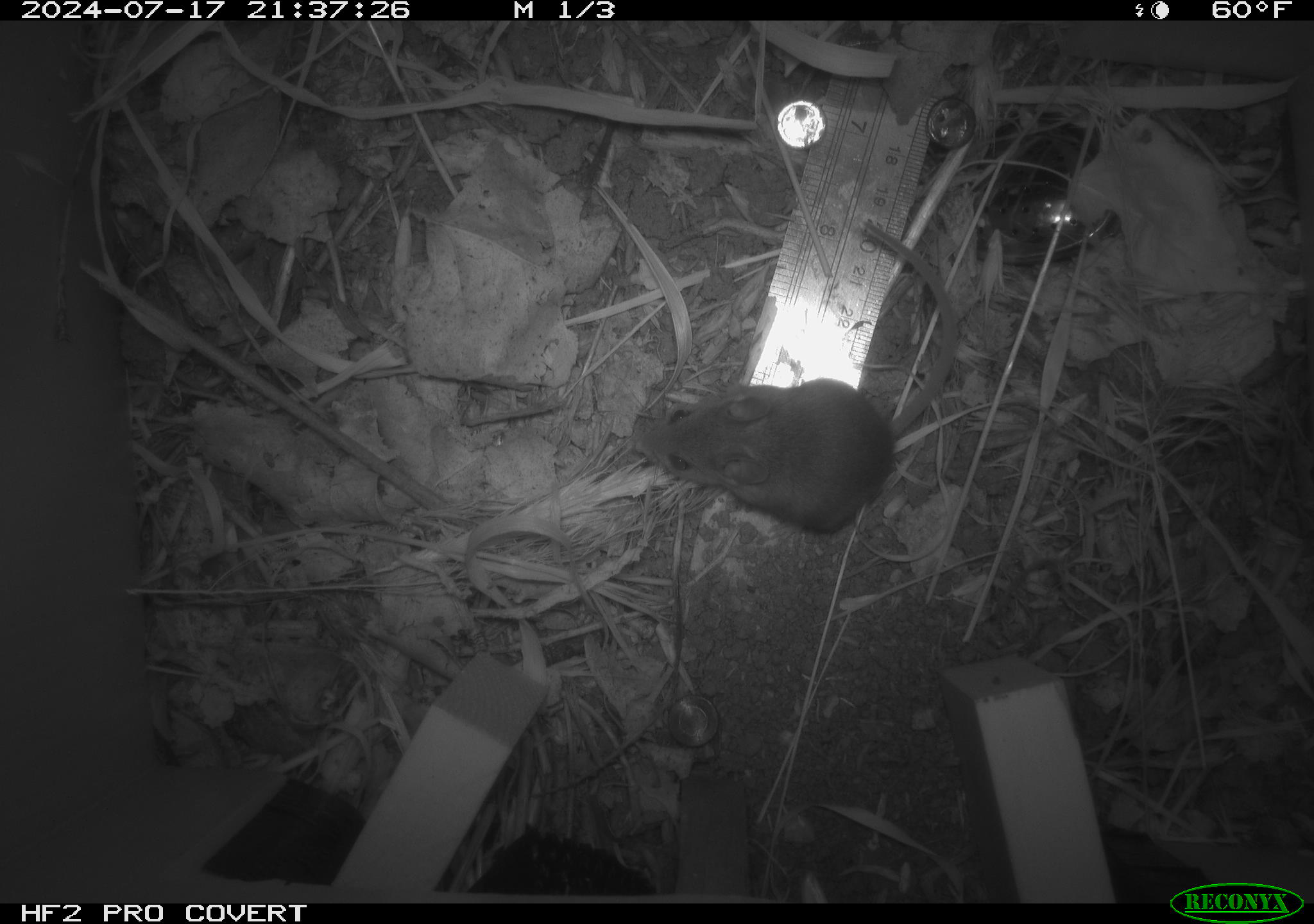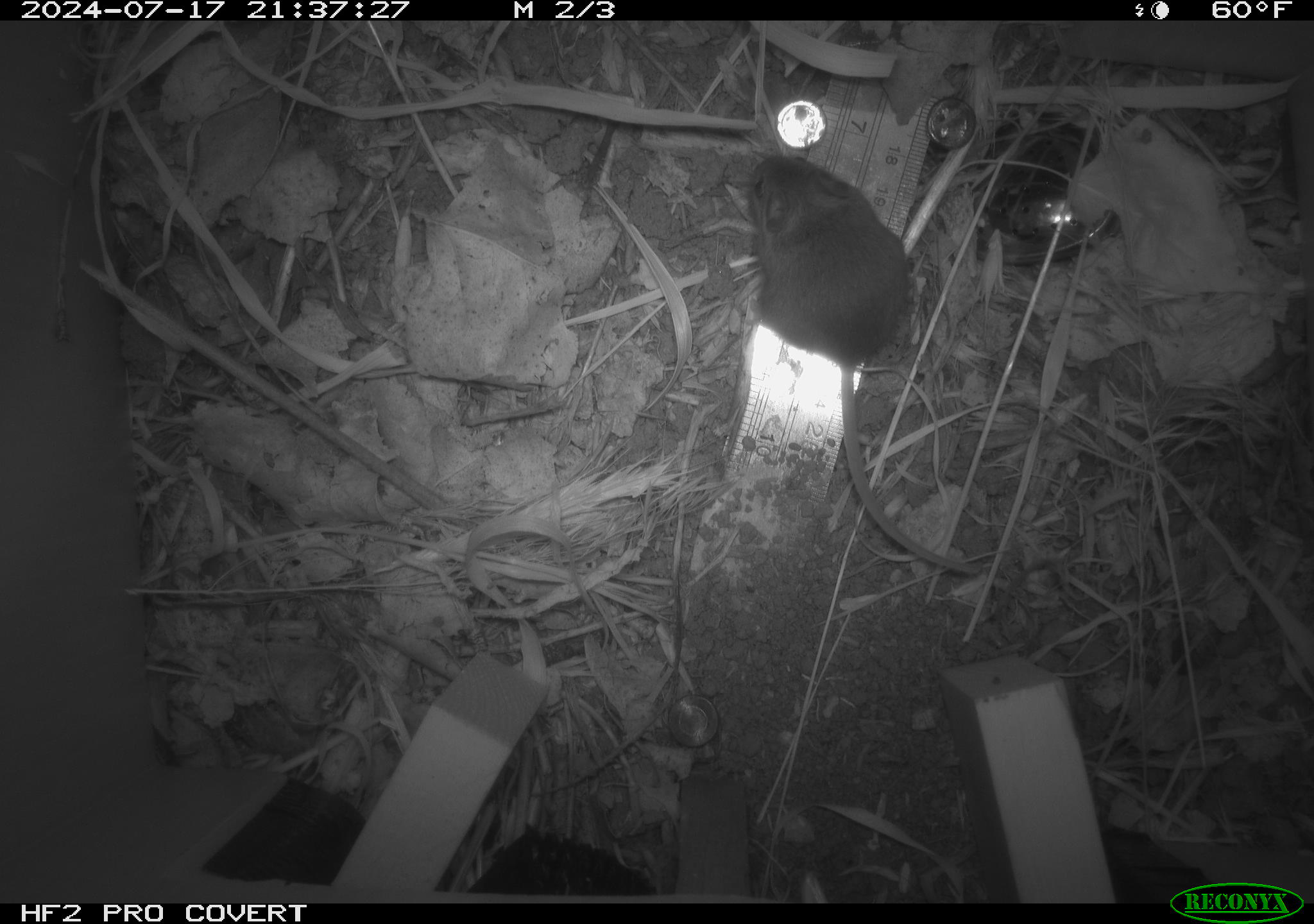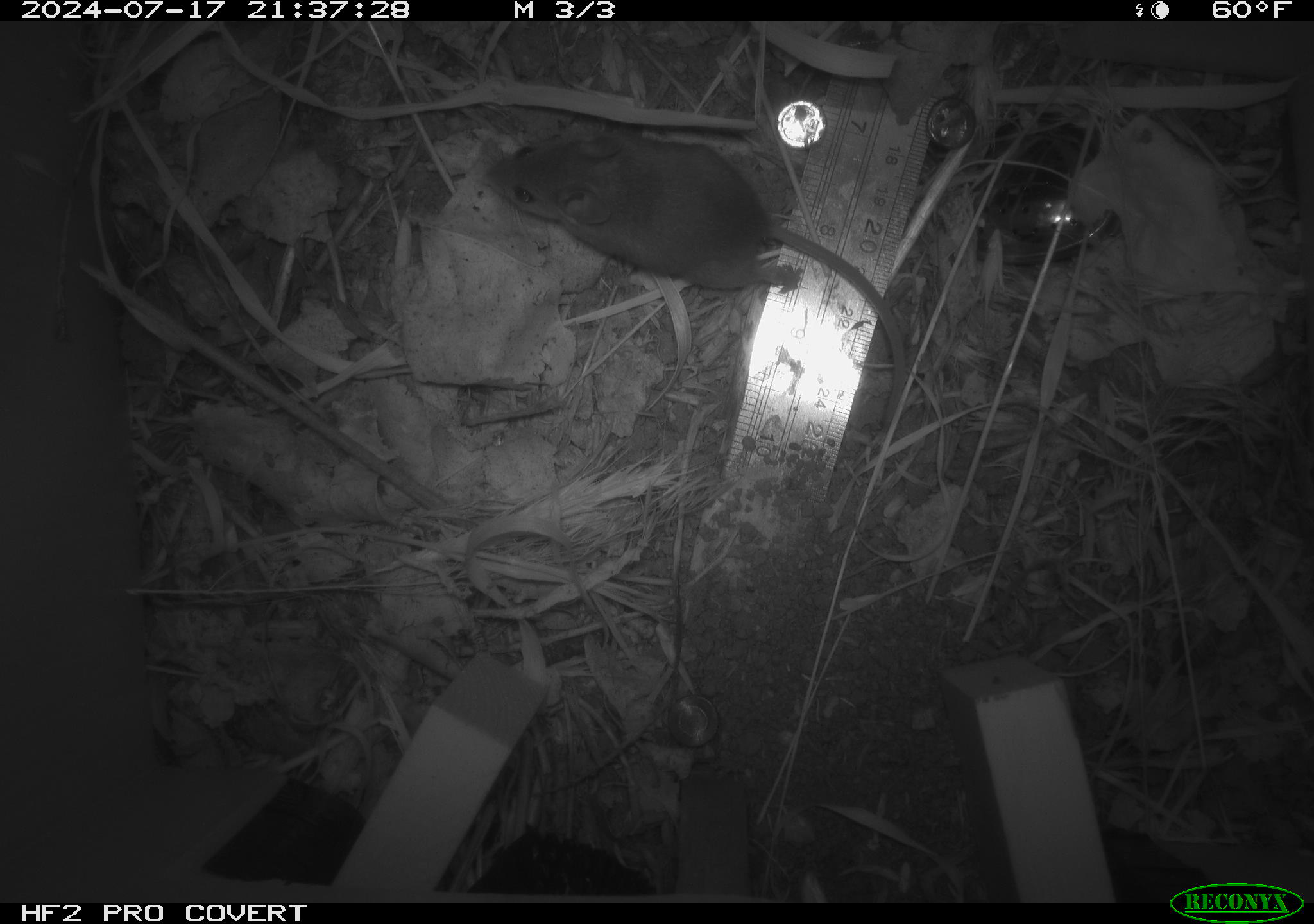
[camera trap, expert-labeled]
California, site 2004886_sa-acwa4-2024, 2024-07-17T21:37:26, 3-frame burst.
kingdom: Animalia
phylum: Chordata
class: Mammalia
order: Rodentia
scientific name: Rodentia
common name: mouse species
Mouse species (Rodentia).